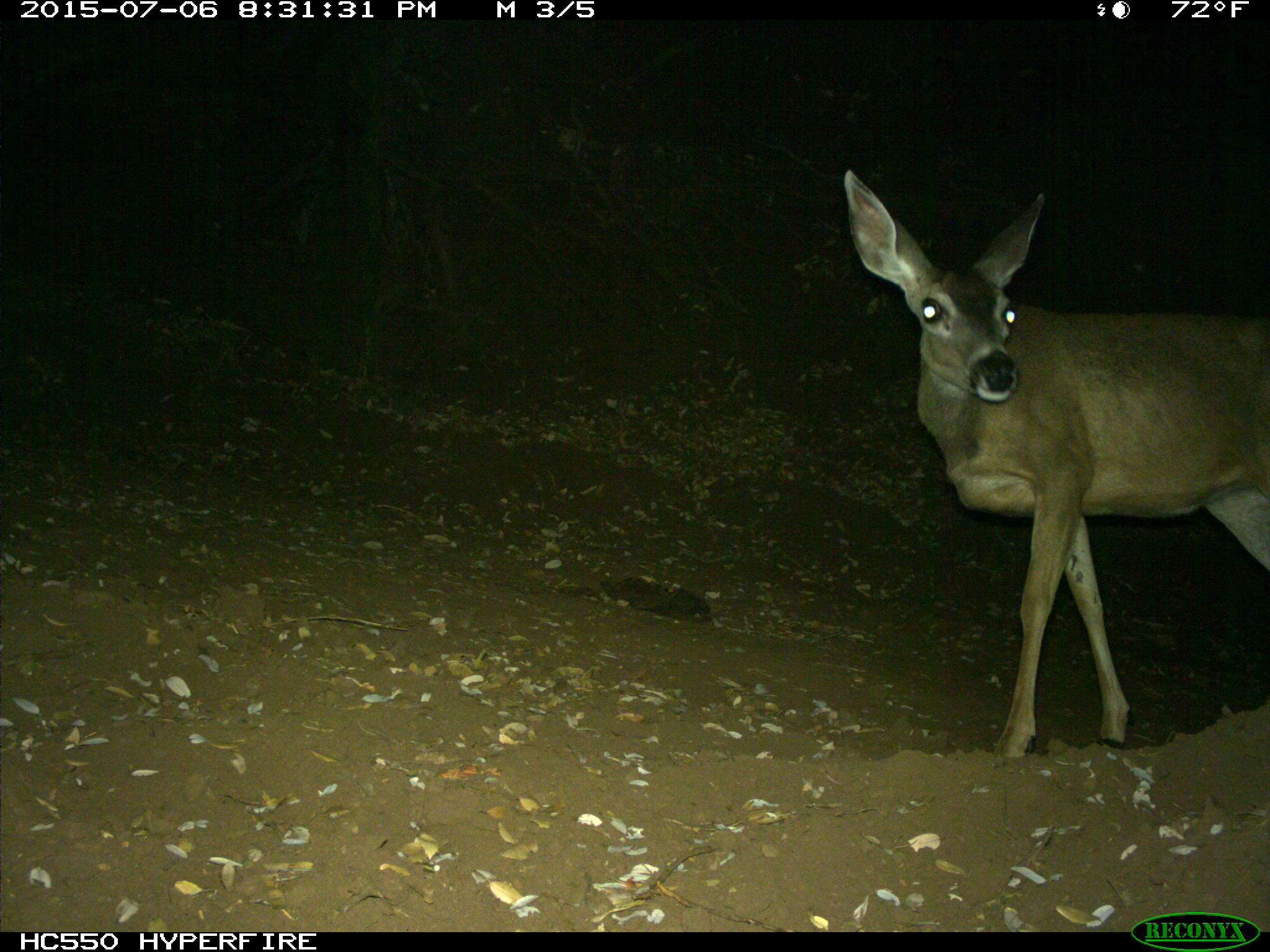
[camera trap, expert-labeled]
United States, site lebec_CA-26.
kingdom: Animalia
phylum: Chordata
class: Mammalia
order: Artiodactyla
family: Cervidae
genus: Odocoileus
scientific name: Odocoileus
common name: deer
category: unidentified deer